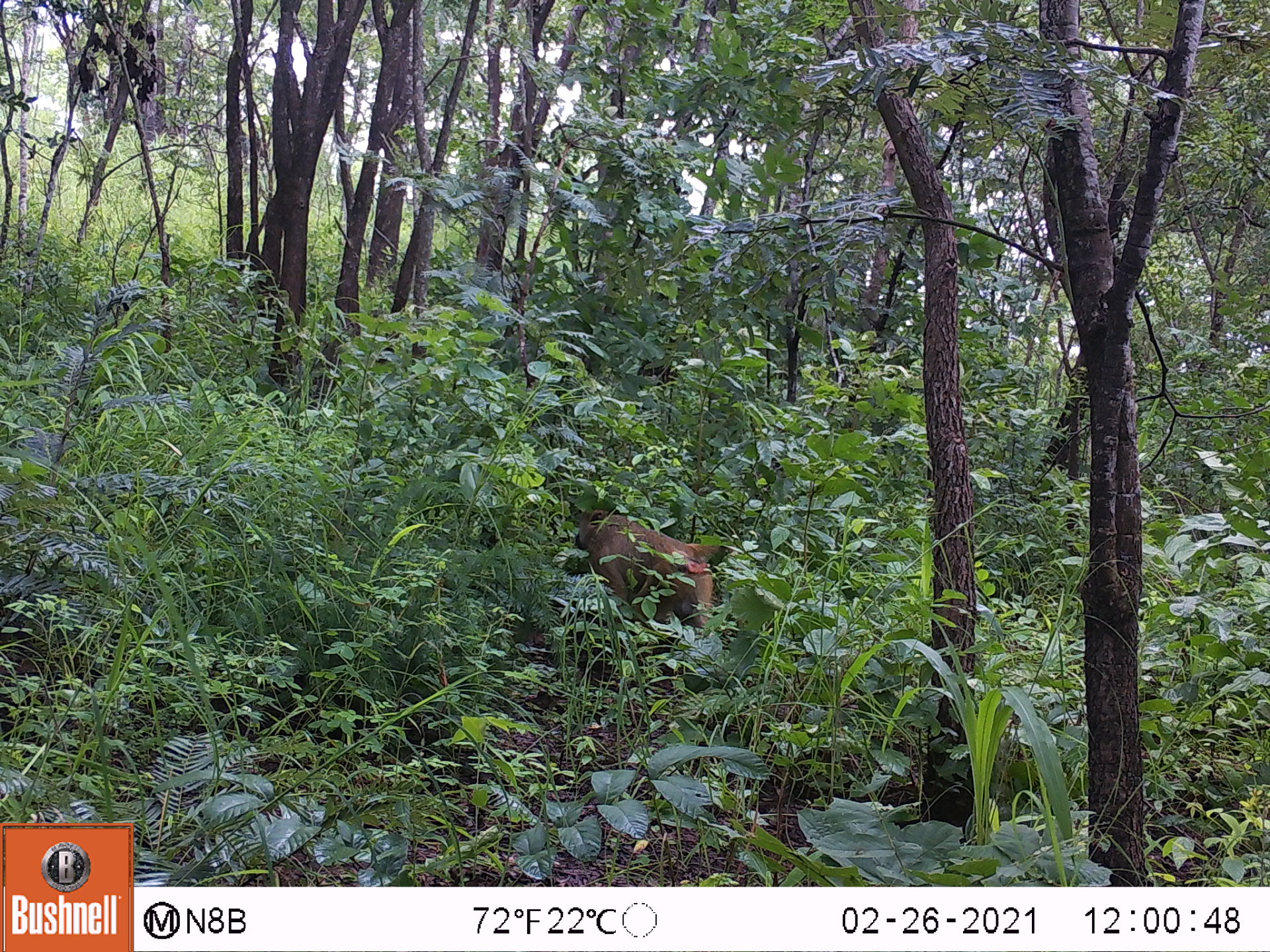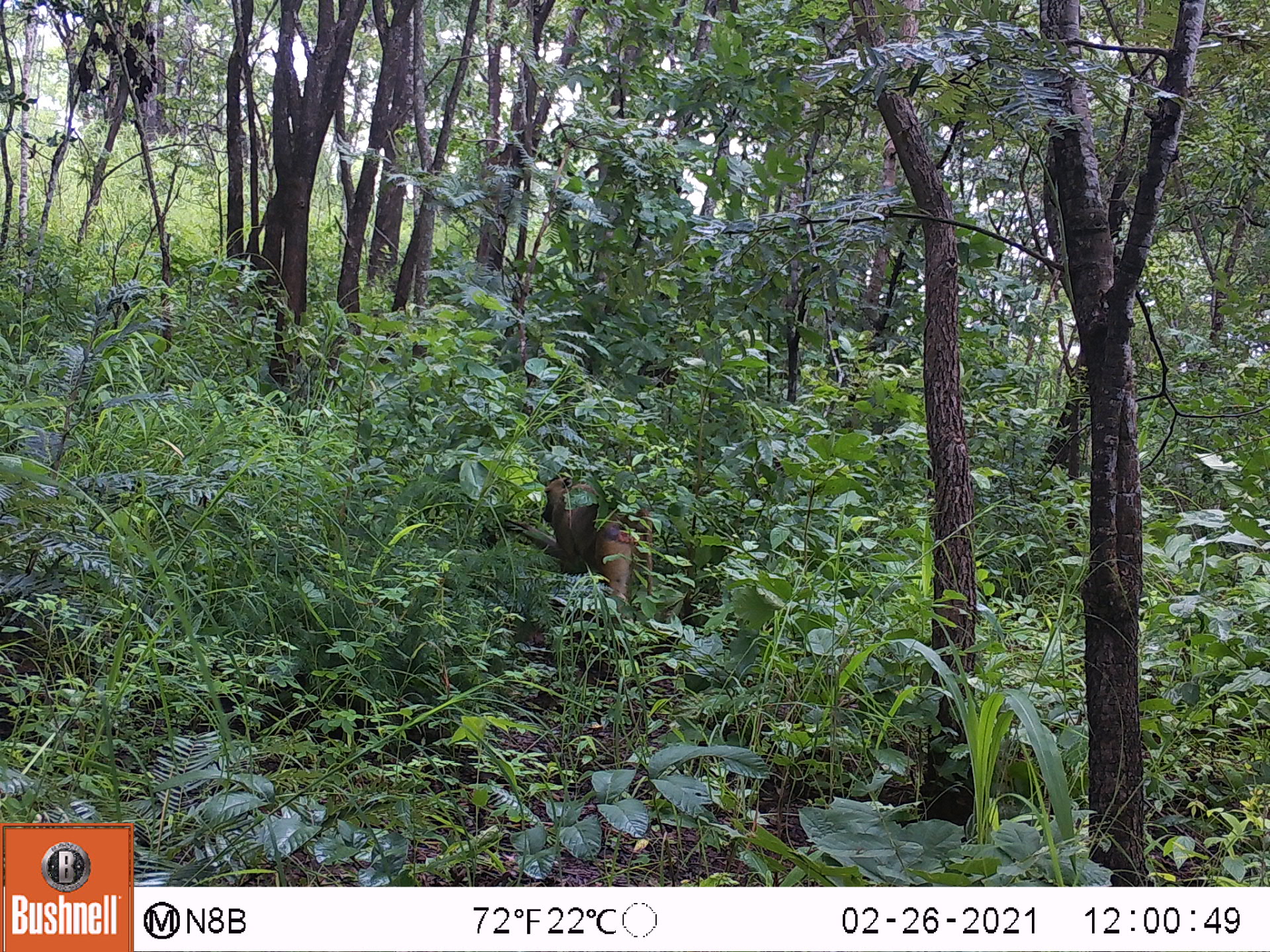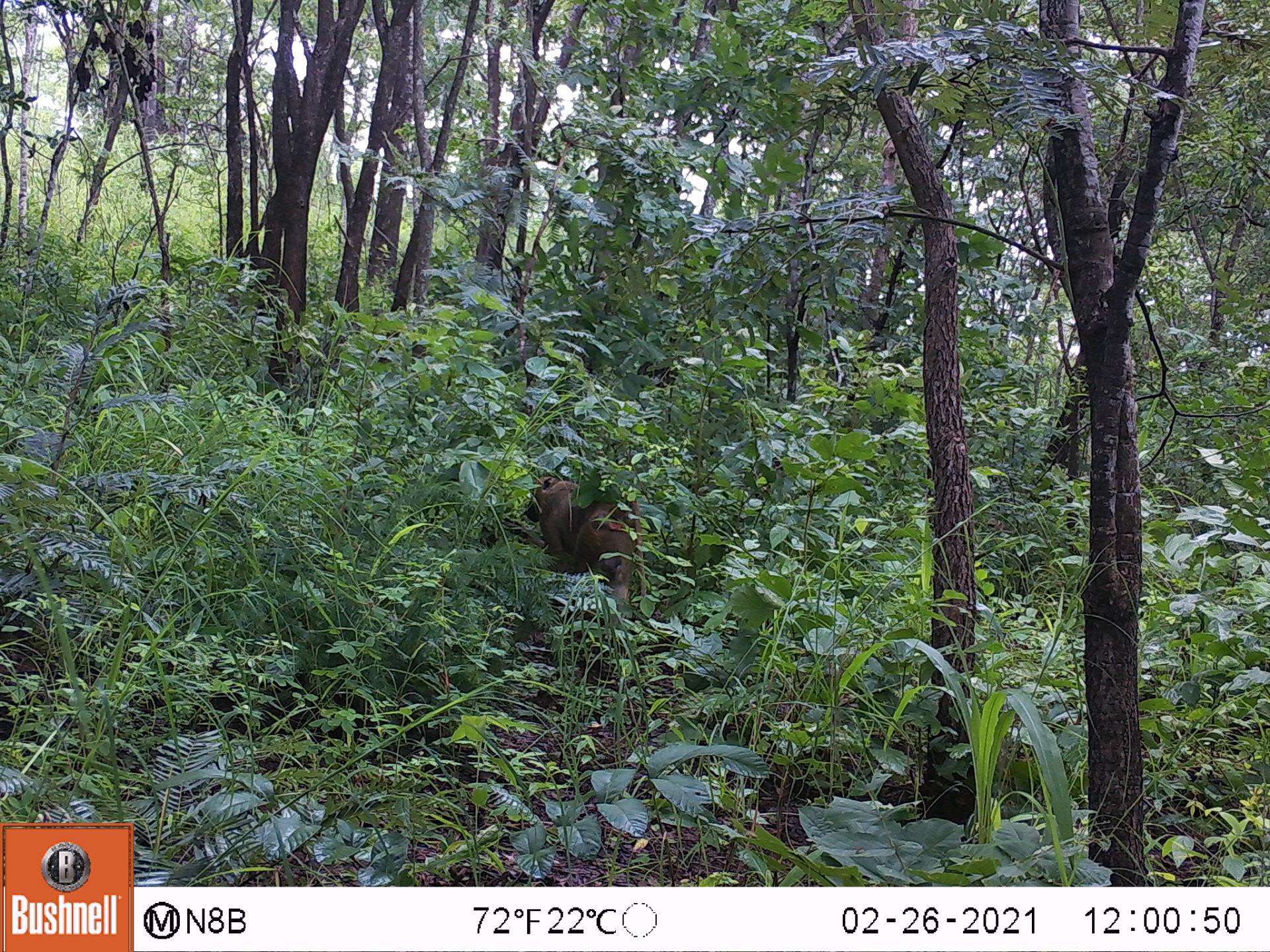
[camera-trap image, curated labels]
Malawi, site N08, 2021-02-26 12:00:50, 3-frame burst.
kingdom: Animalia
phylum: Chordata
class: Mammalia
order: Primates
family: Cercopithecidae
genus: Papio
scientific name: Papio cynocephalus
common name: yellow baboon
Yellow baboon (Papio cynocephalus), count 1.